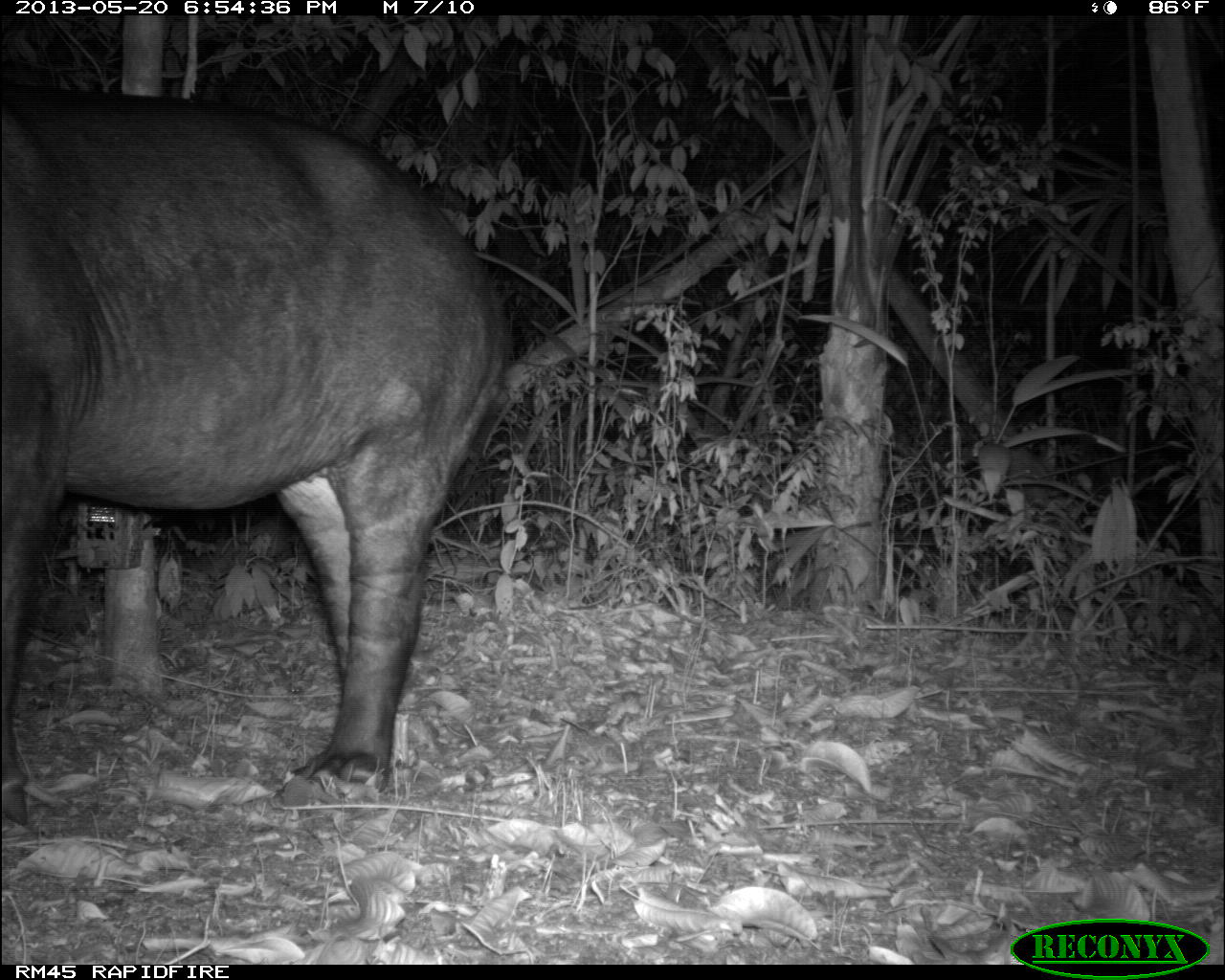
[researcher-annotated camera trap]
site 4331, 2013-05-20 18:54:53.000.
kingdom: Animalia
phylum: Chordata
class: Mammalia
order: Perissodactyla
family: Tapiridae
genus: Tapirus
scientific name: Tapirus bairdii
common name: baird's tapir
Tapirus bairdii (baird's tapir), count 1, sex male.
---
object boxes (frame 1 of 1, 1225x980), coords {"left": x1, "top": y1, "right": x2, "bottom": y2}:
tapirus bairdii: {"left": 2, "top": 79, "right": 513, "bottom": 823}